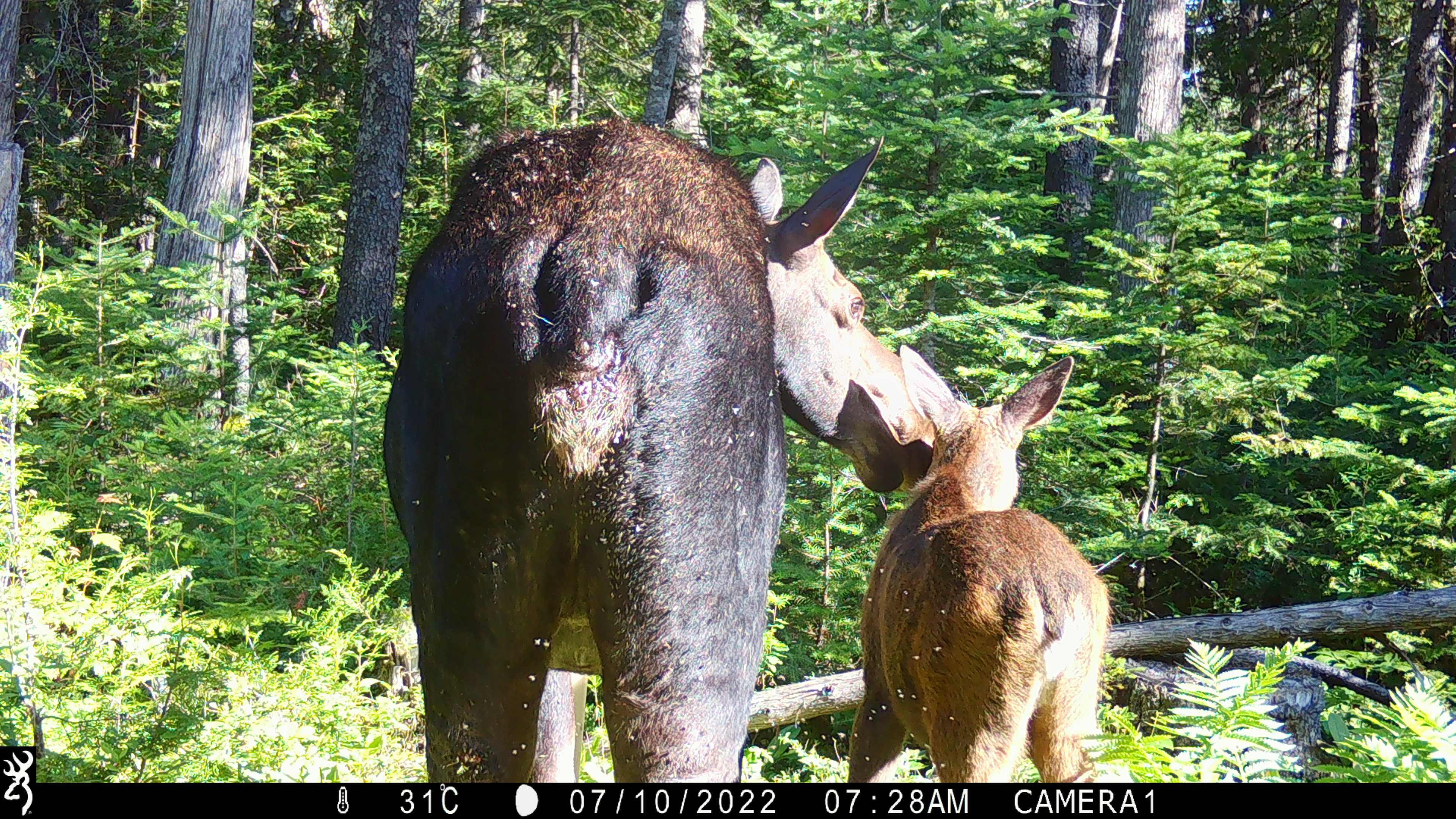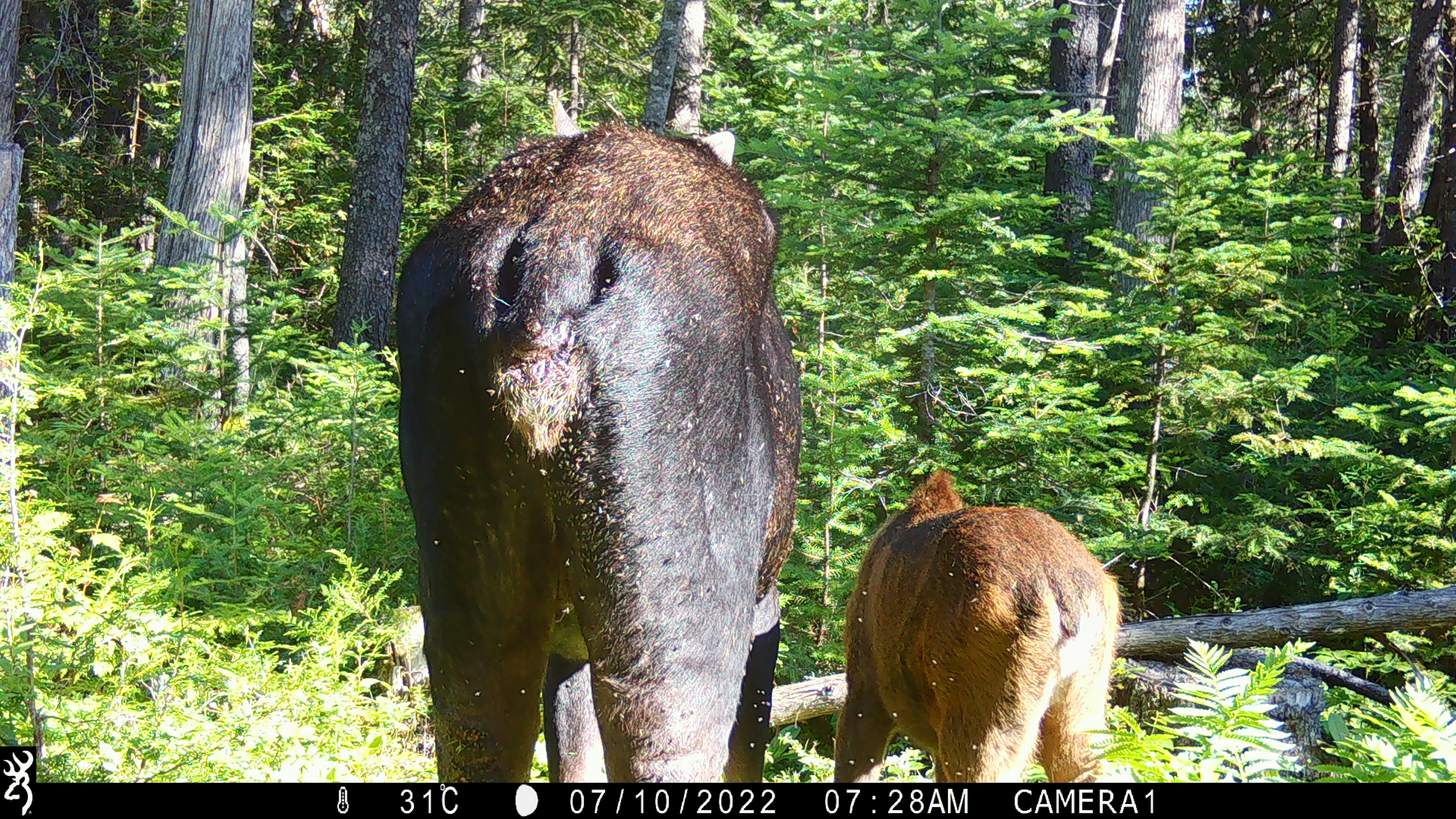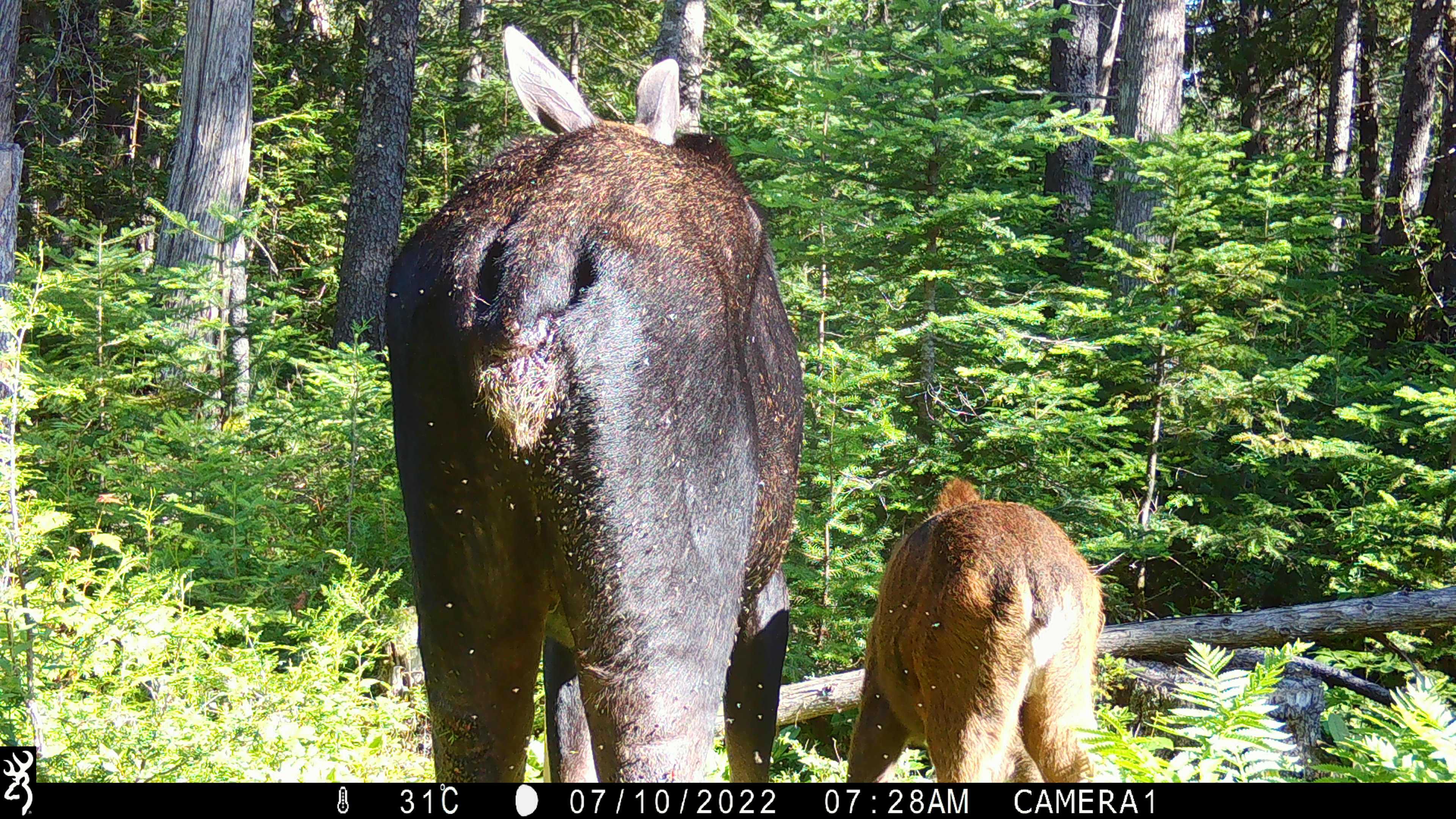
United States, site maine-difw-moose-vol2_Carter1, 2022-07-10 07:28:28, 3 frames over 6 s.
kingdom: Animalia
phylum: Chordata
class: Mammalia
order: Artiodactyla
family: Cervidae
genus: Alces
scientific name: Alces alces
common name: moose